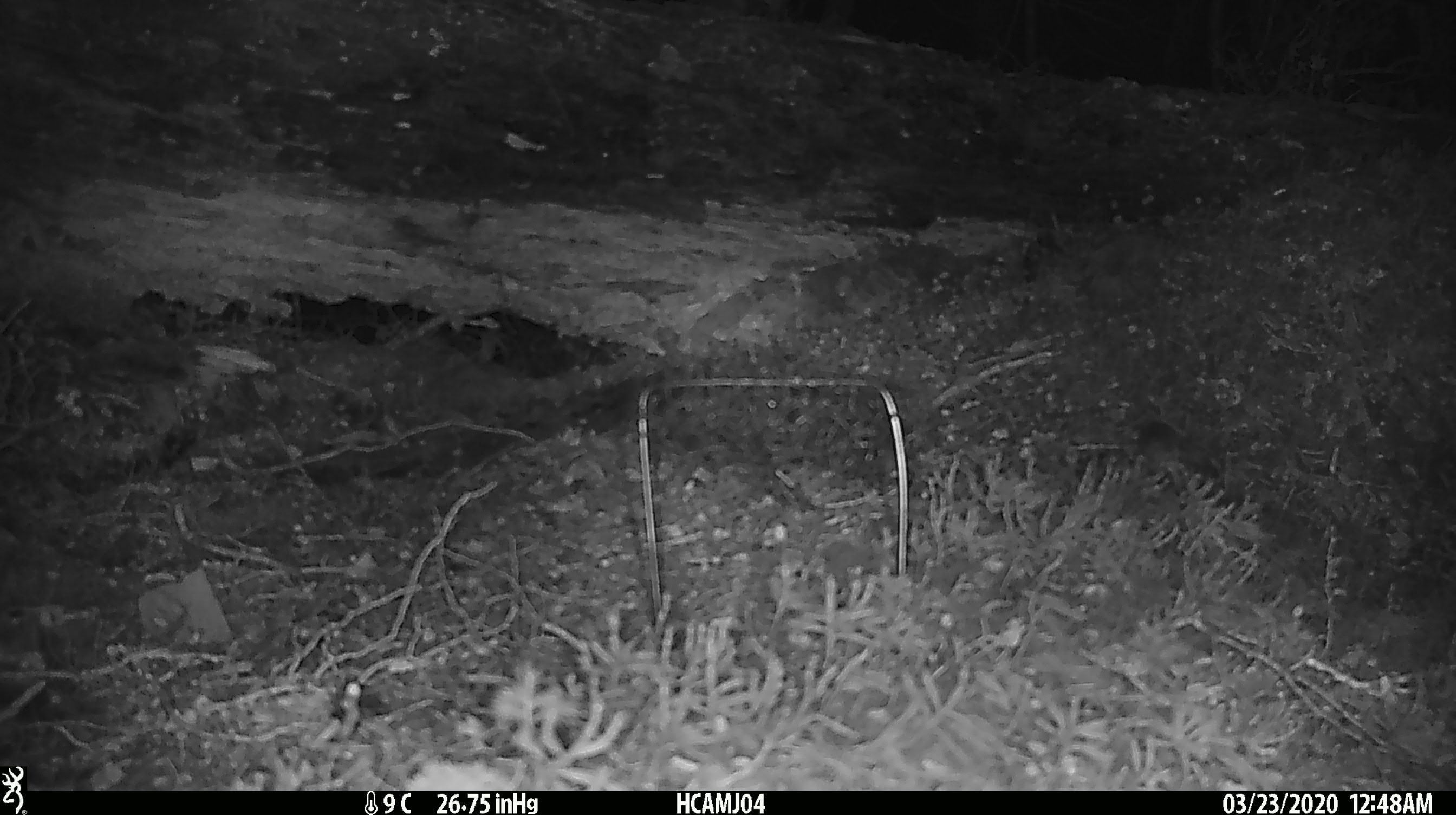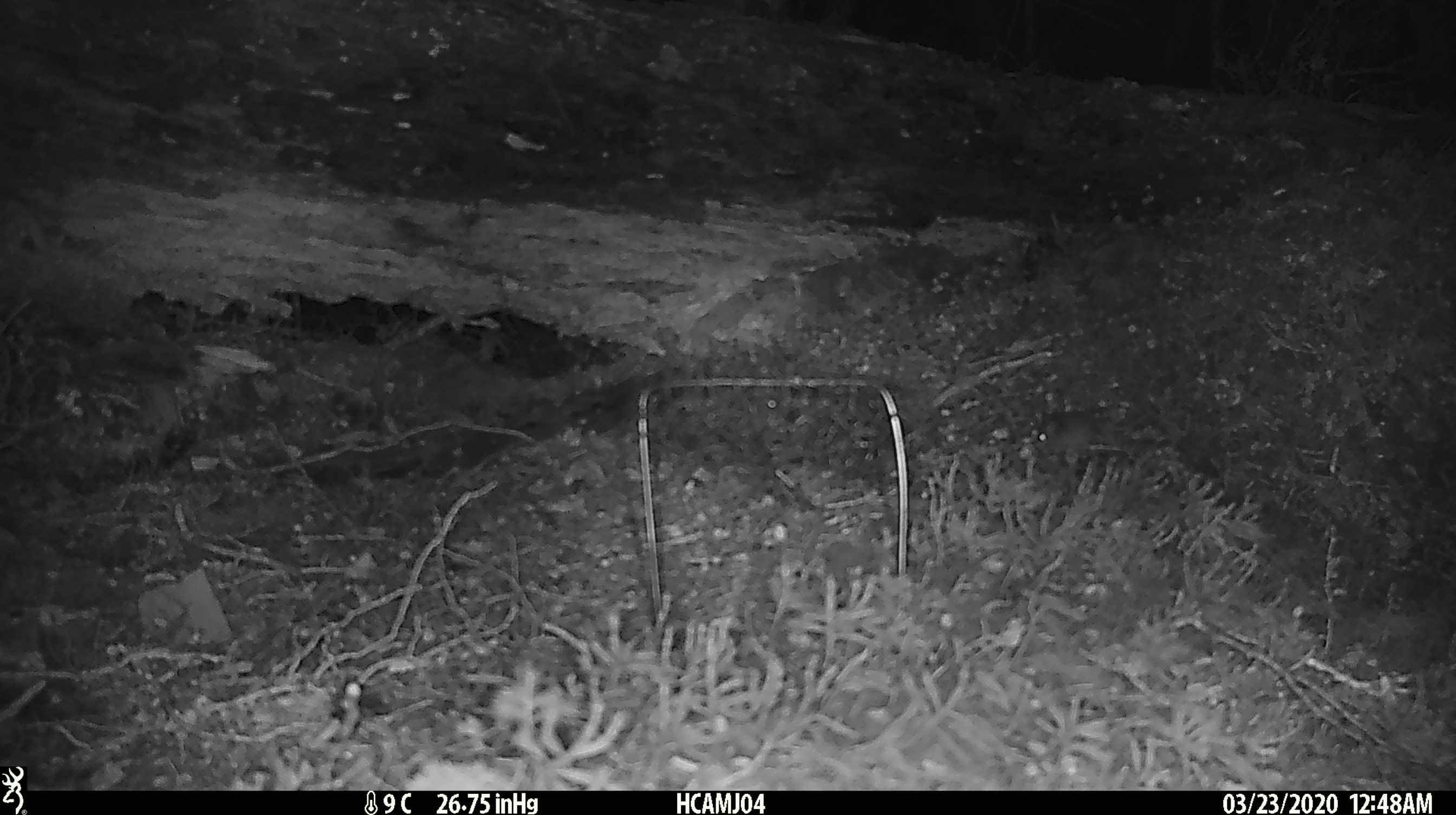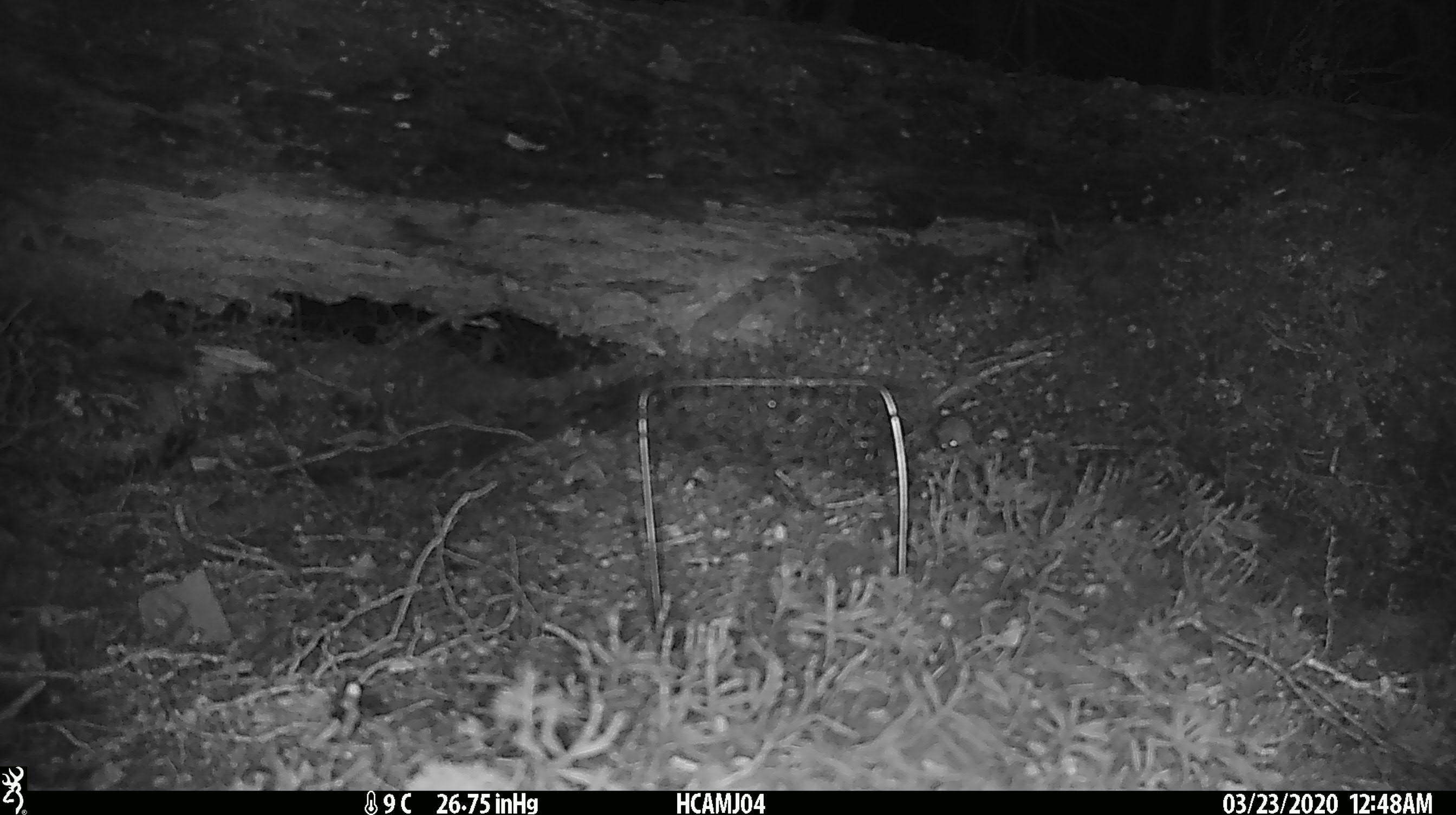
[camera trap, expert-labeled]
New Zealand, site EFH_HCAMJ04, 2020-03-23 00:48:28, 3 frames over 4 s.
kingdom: Animalia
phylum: Chordata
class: Mammalia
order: Rodentia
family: Muridae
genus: Mus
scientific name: Mus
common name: mouse